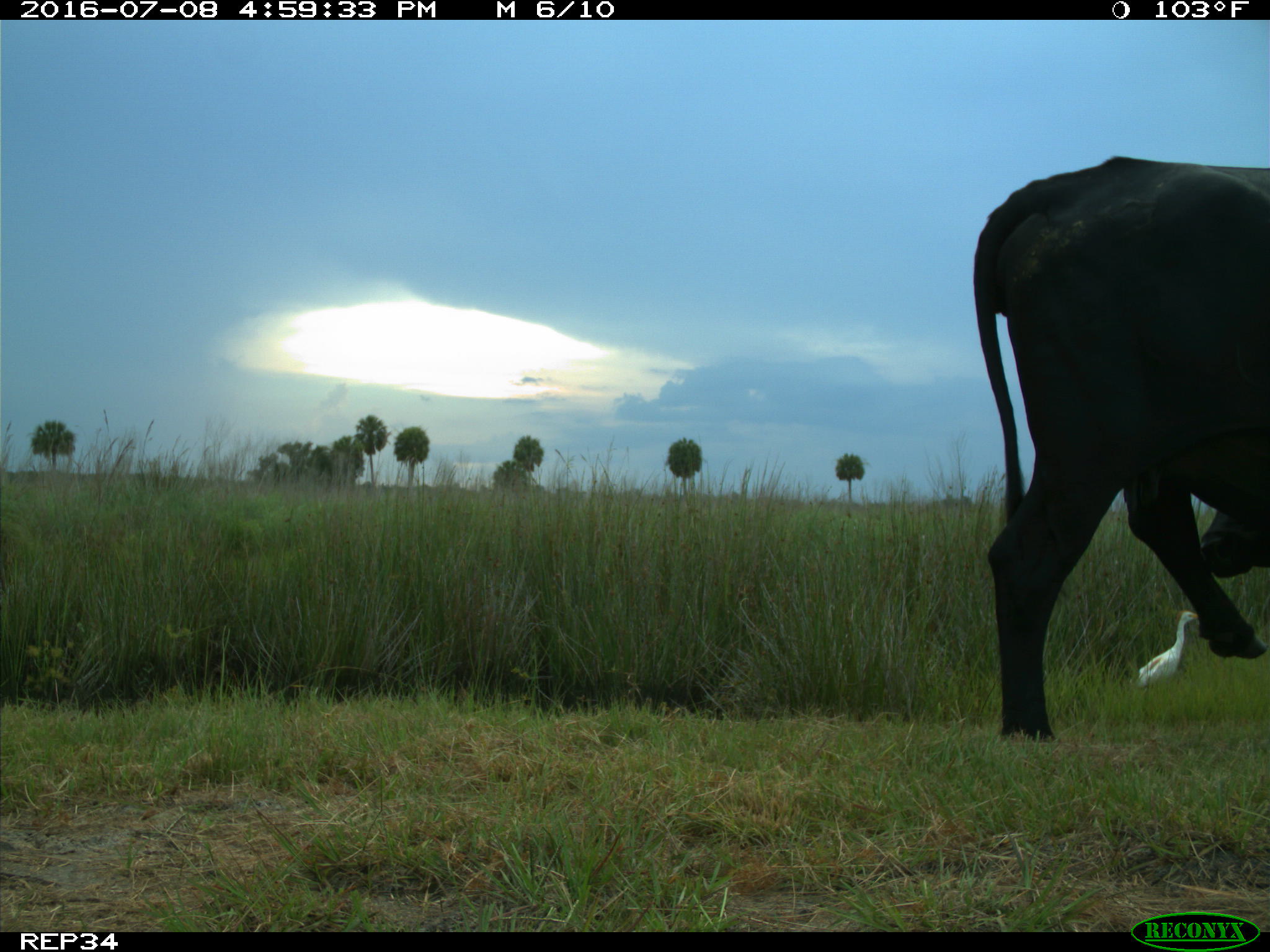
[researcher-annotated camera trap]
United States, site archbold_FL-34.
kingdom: Animalia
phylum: Chordata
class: Mammalia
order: Artiodactyla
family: Bovidae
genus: Bos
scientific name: Bos taurus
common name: domestic cow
Bos taurus (domestic cow).